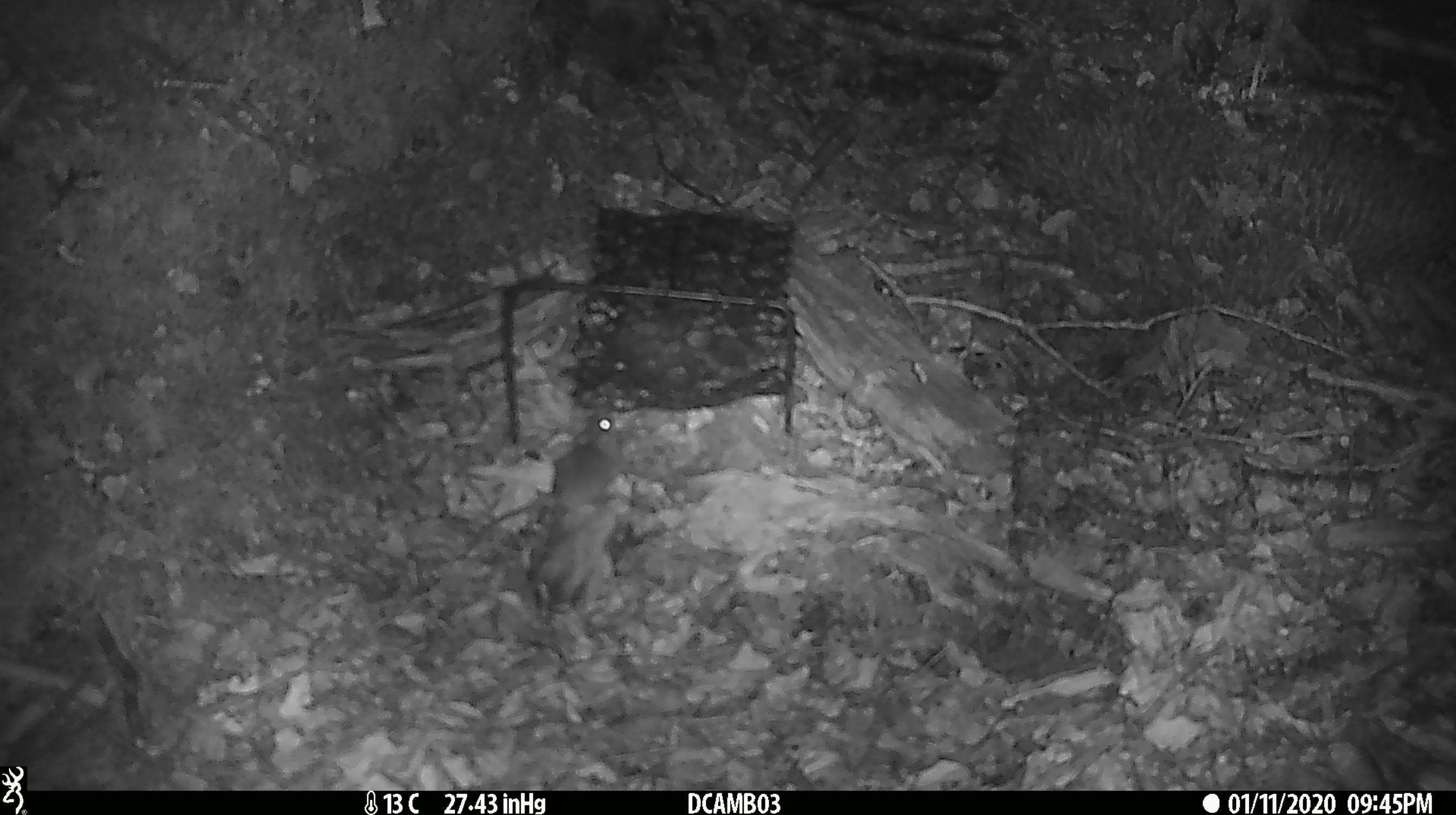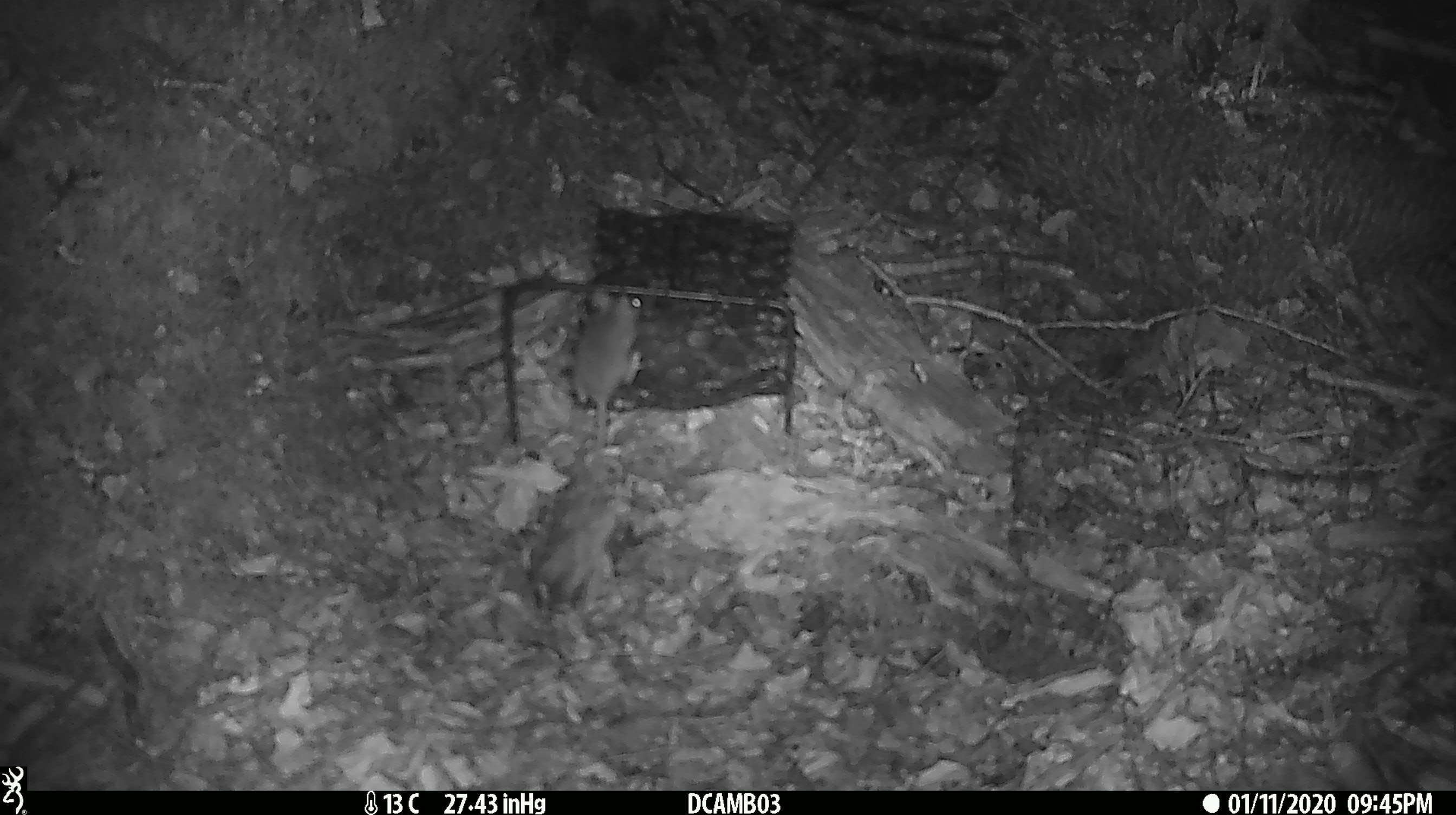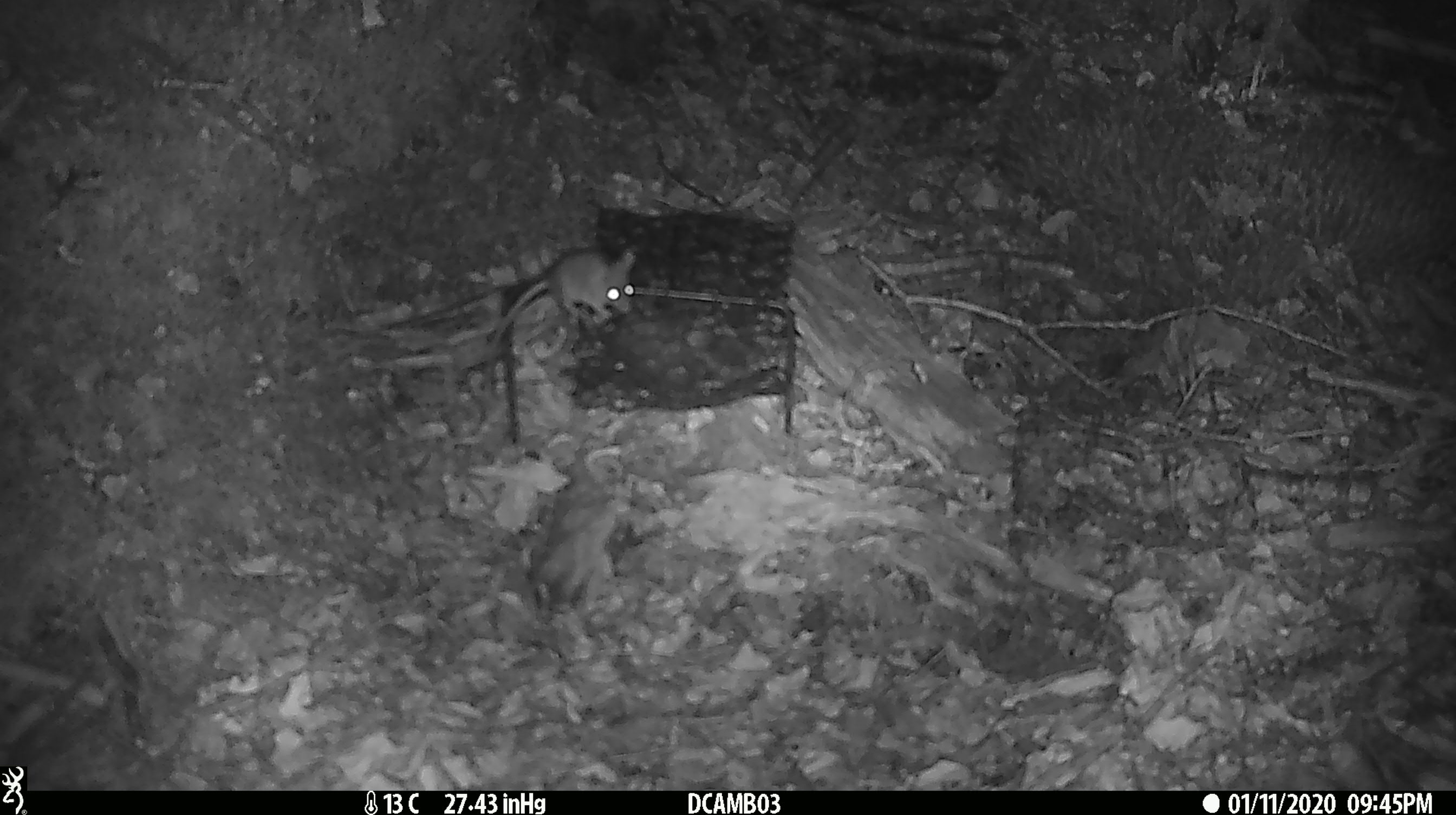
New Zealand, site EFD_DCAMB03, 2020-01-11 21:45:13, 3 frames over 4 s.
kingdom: Animalia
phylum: Chordata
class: Mammalia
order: Rodentia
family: Muridae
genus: Mus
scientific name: Mus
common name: mouse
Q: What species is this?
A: Mouse (Mus).